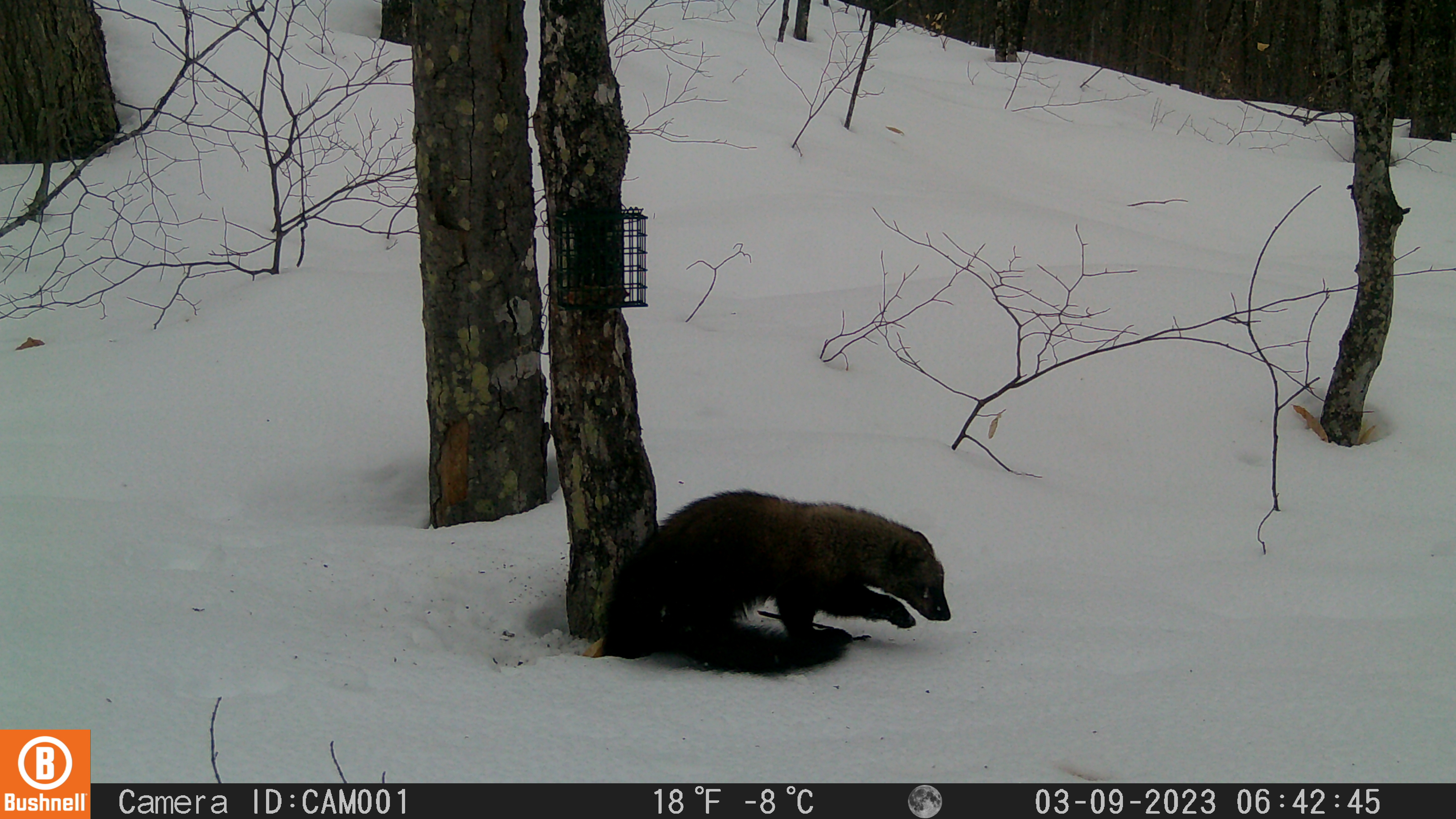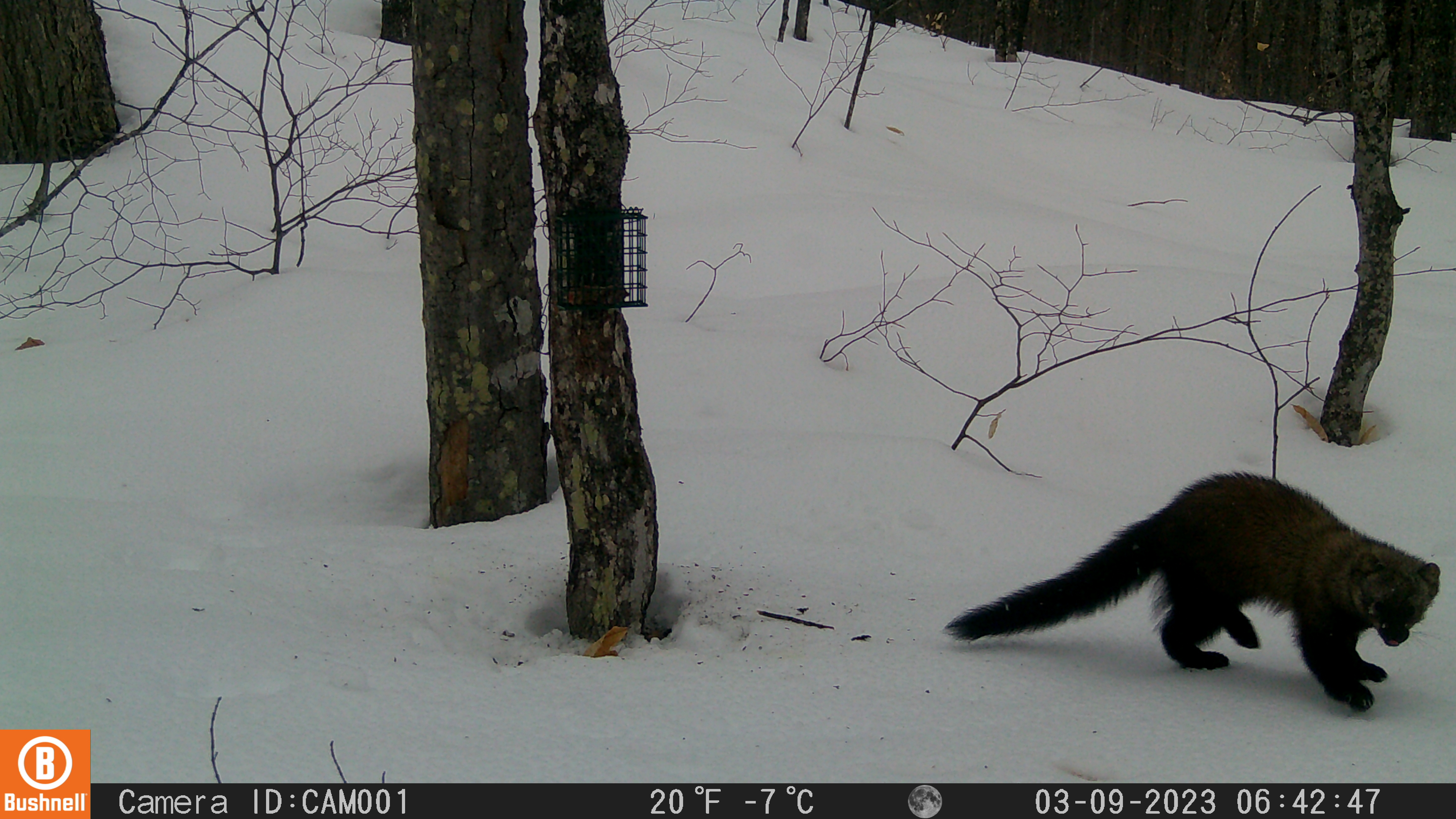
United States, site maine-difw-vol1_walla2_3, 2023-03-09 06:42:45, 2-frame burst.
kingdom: Animalia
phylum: Chordata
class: Mammalia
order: Carnivora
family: Mustelidae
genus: Pekania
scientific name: Pekania pennanti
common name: fisher